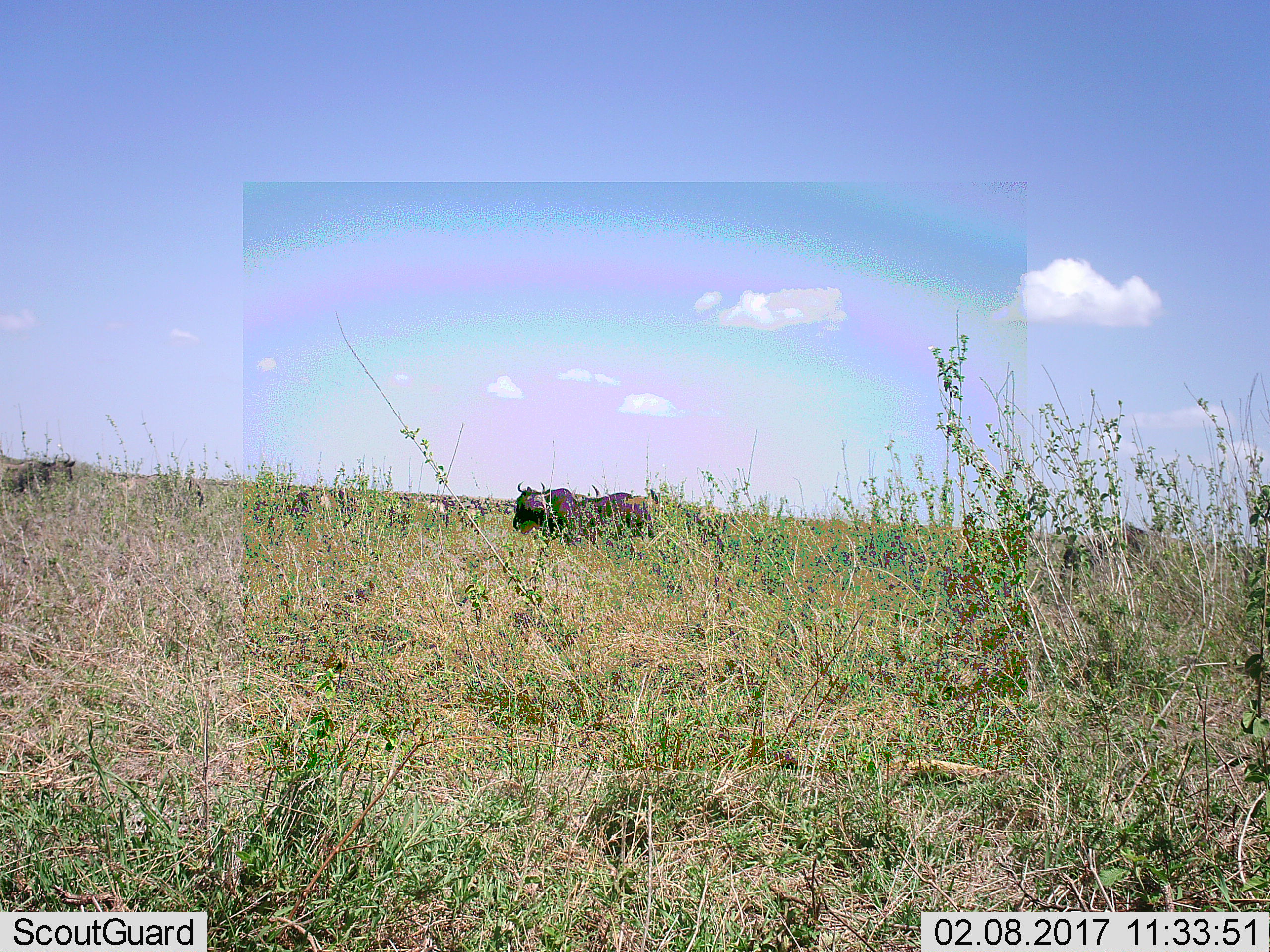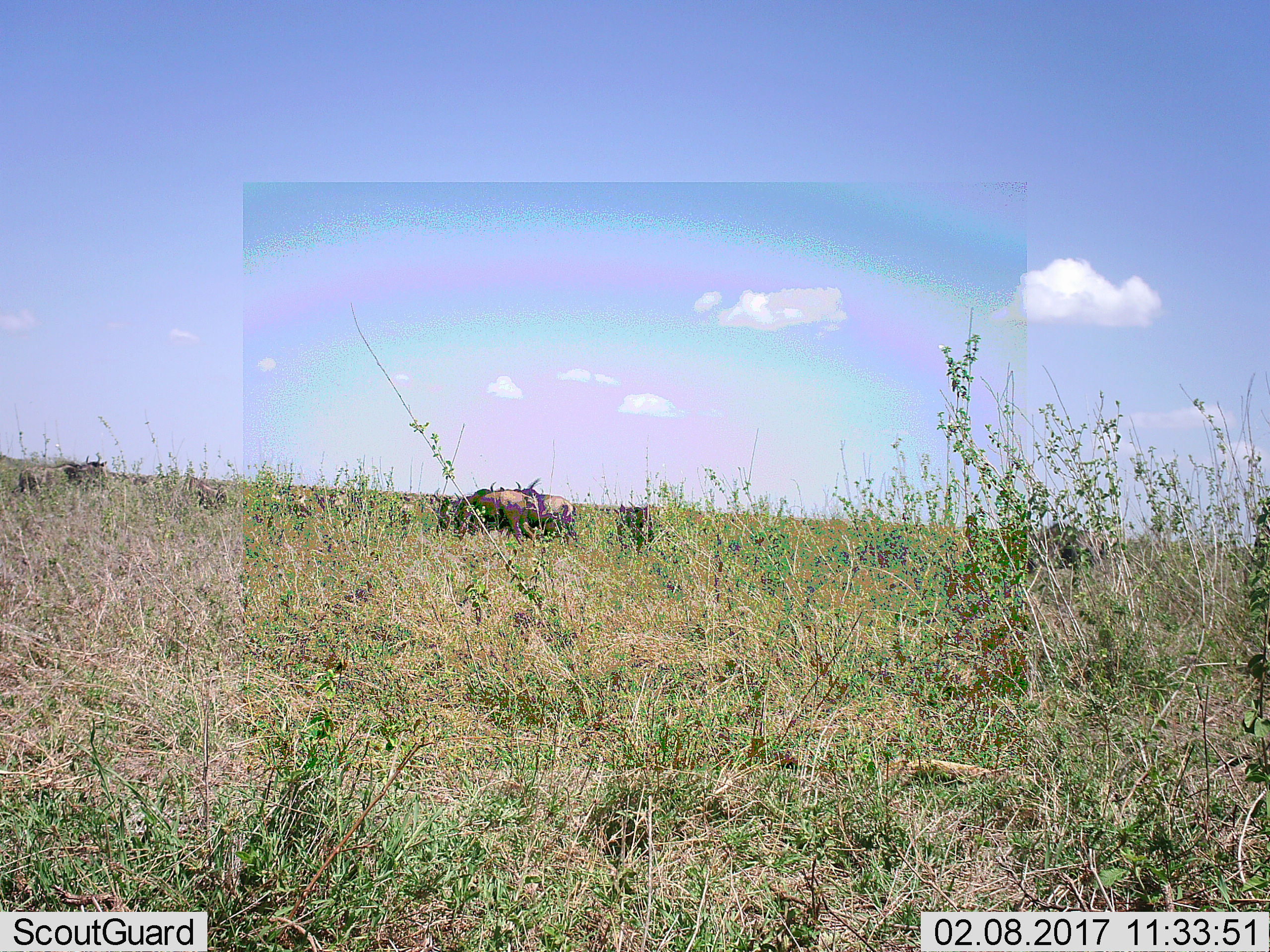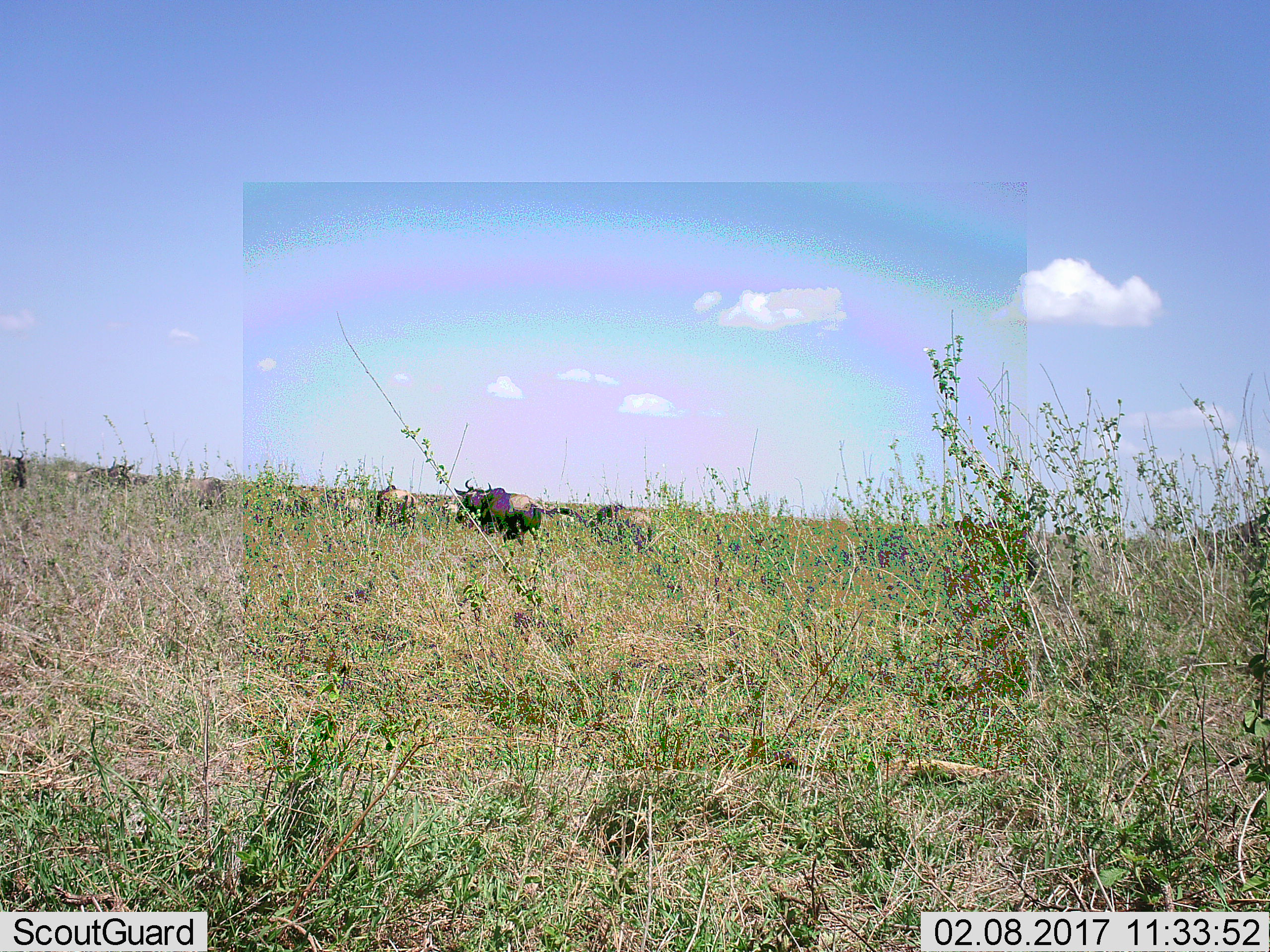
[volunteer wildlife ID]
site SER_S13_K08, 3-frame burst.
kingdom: Animalia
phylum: Chordata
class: Mammalia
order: Artiodactyla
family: Bovidae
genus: Connochaetes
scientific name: Connochaetes taurinus taurinus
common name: blue wildebeest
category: wildebeestblue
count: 6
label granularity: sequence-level